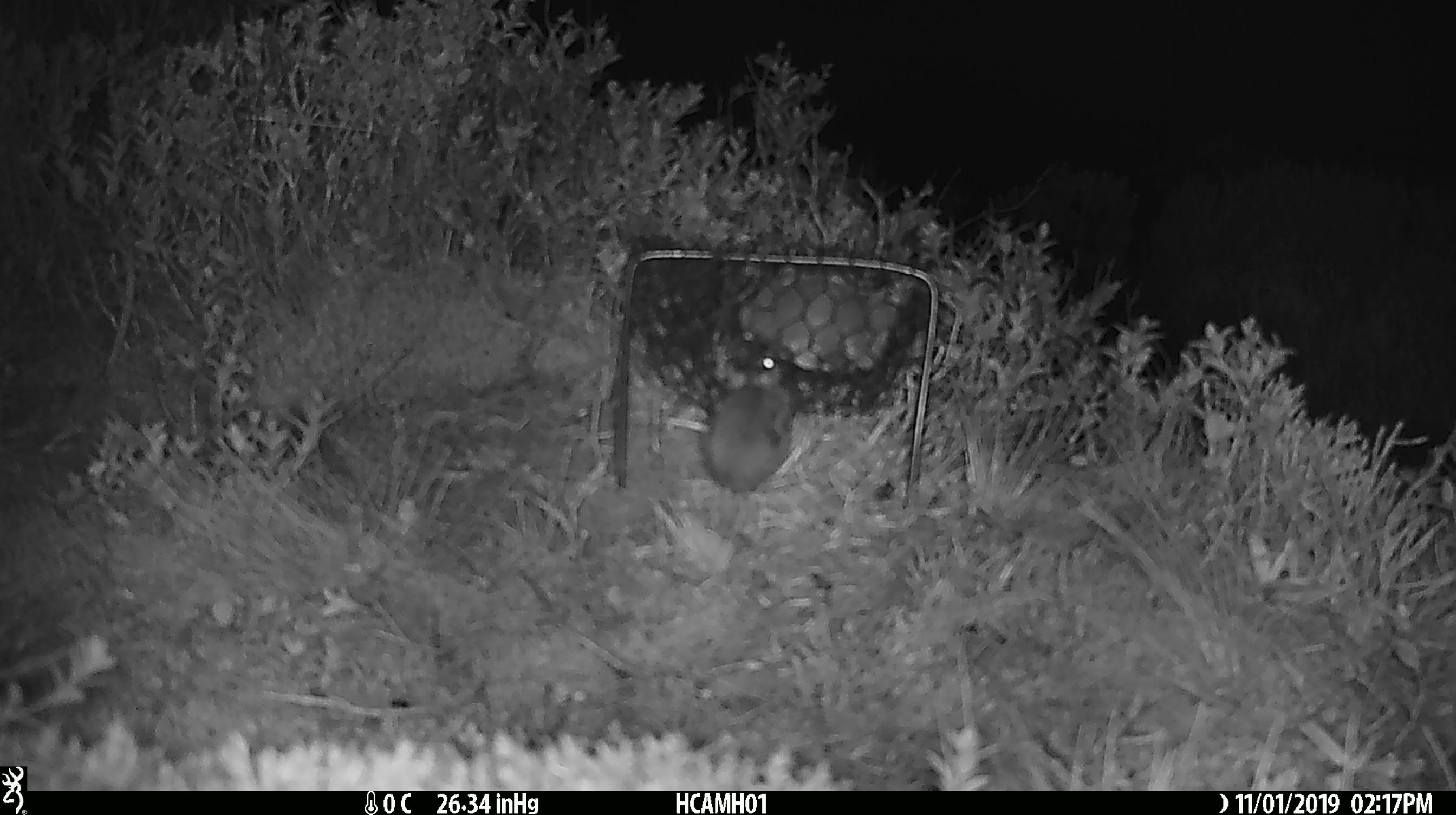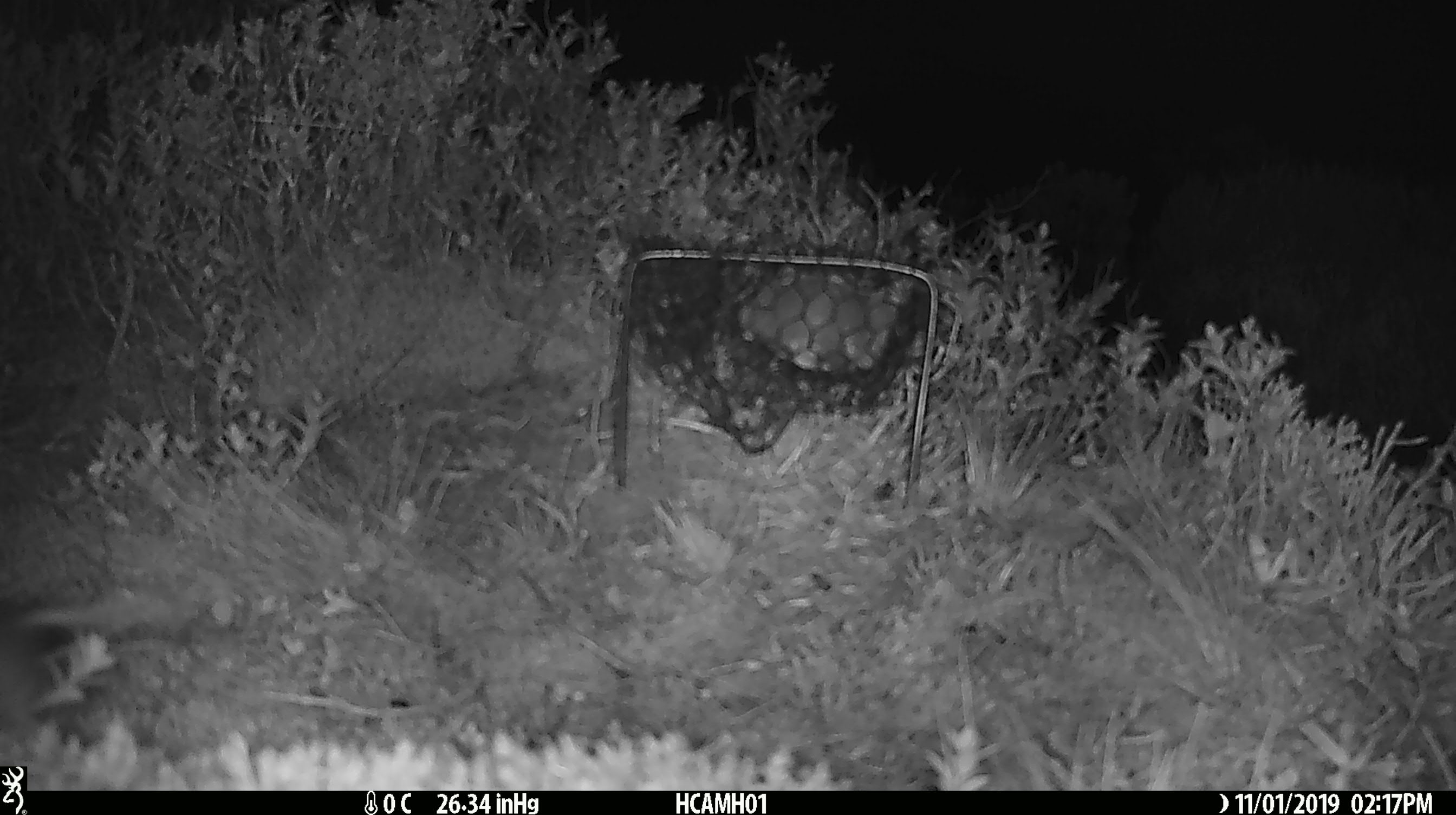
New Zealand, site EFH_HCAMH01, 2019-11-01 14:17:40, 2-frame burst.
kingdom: Animalia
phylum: Chordata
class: Mammalia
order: Rodentia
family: Muridae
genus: Mus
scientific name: Mus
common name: mouse